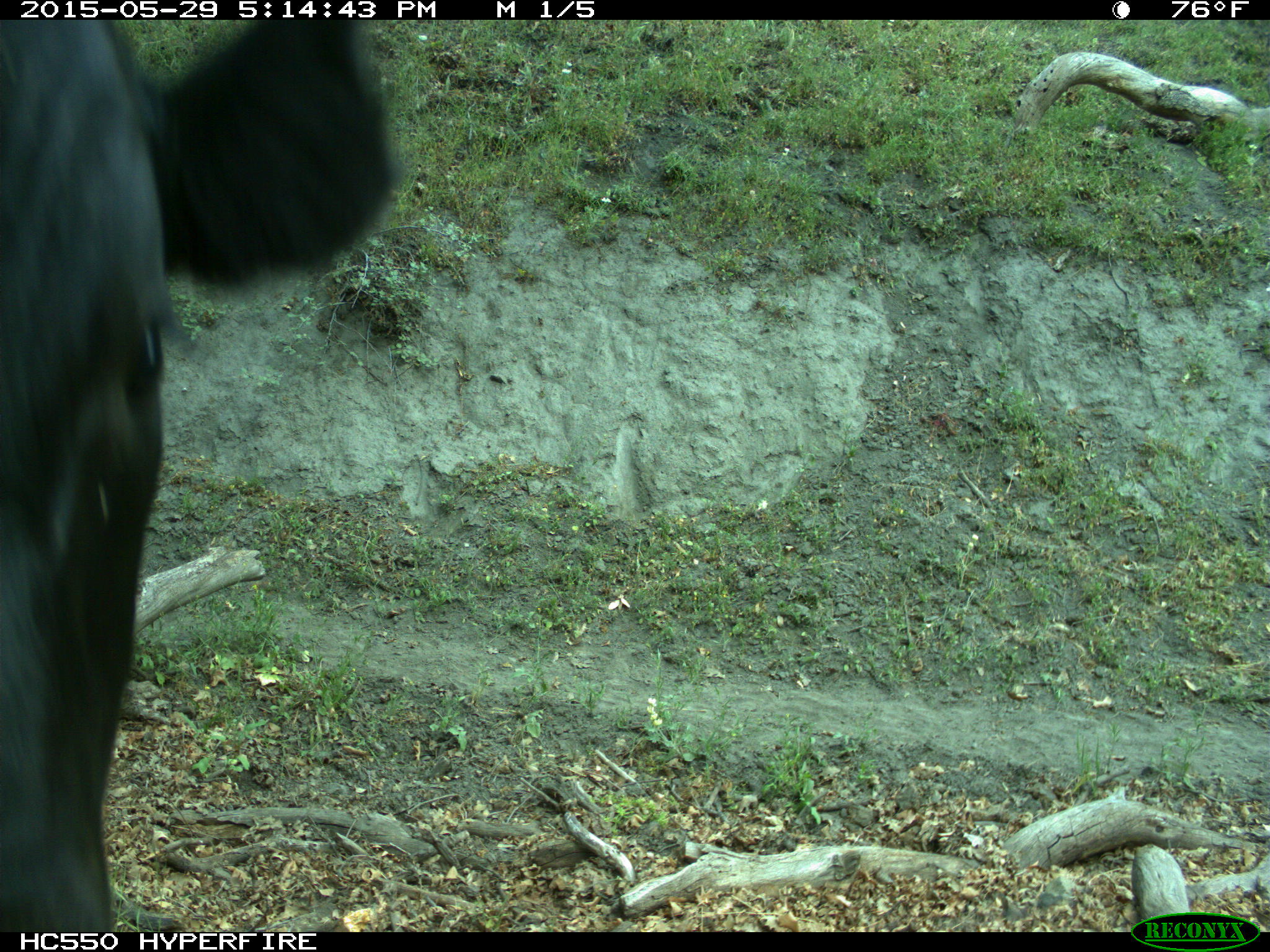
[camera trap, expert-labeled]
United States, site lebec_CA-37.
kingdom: Animalia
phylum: Chordata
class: Mammalia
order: Artiodactyla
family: Bovidae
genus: Bos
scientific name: Bos taurus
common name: domestic cow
Bos taurus (domestic cow).